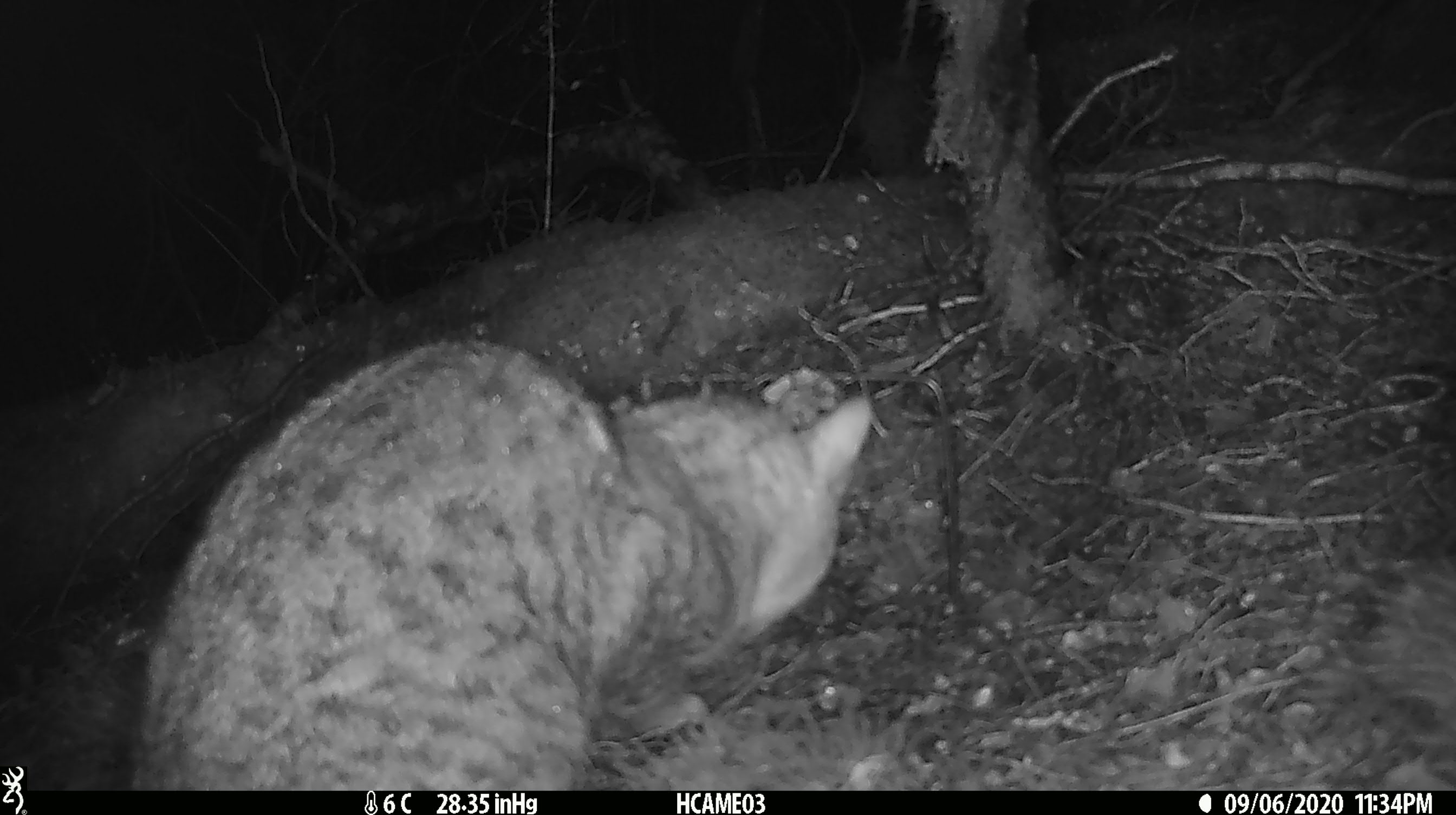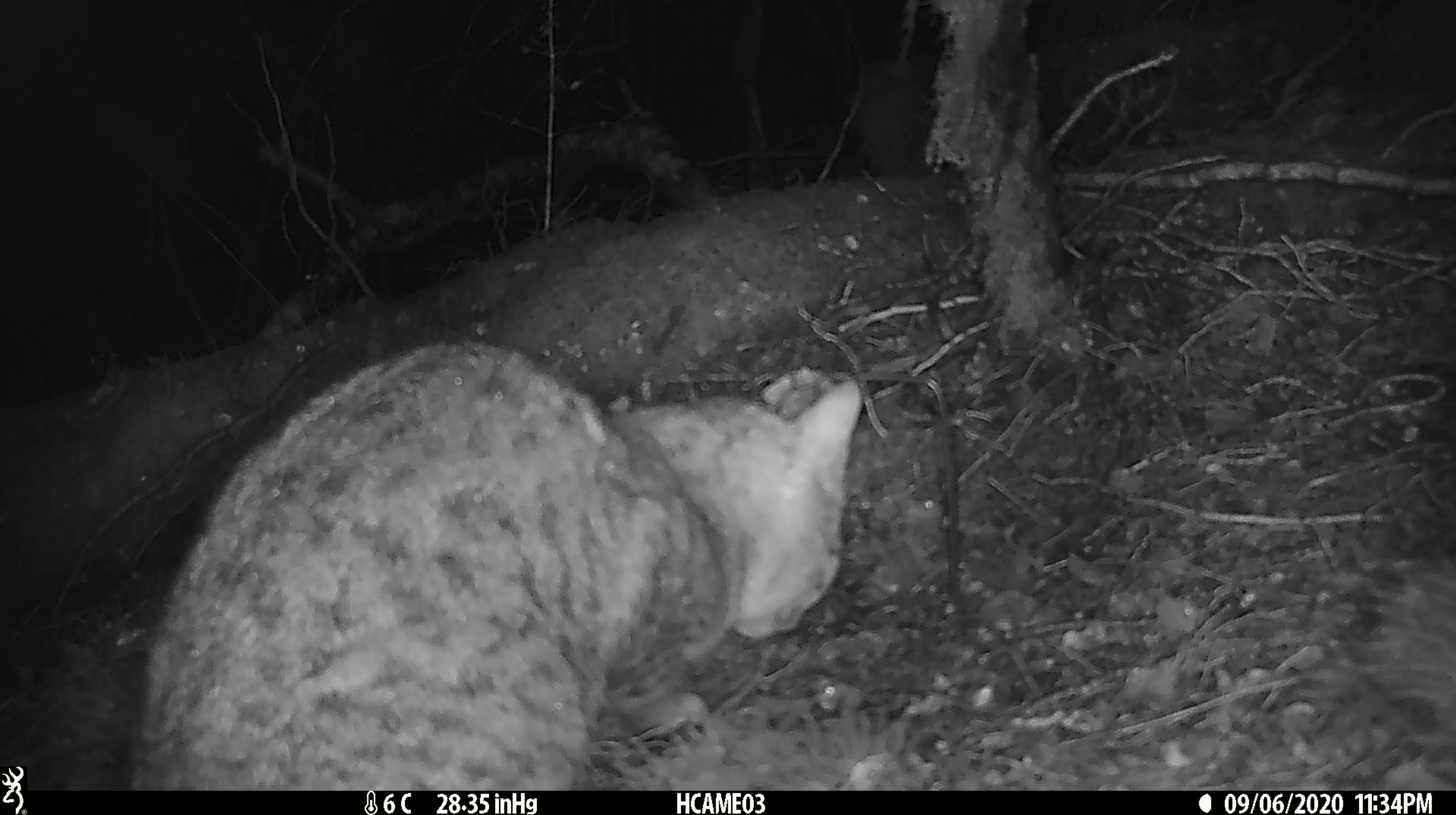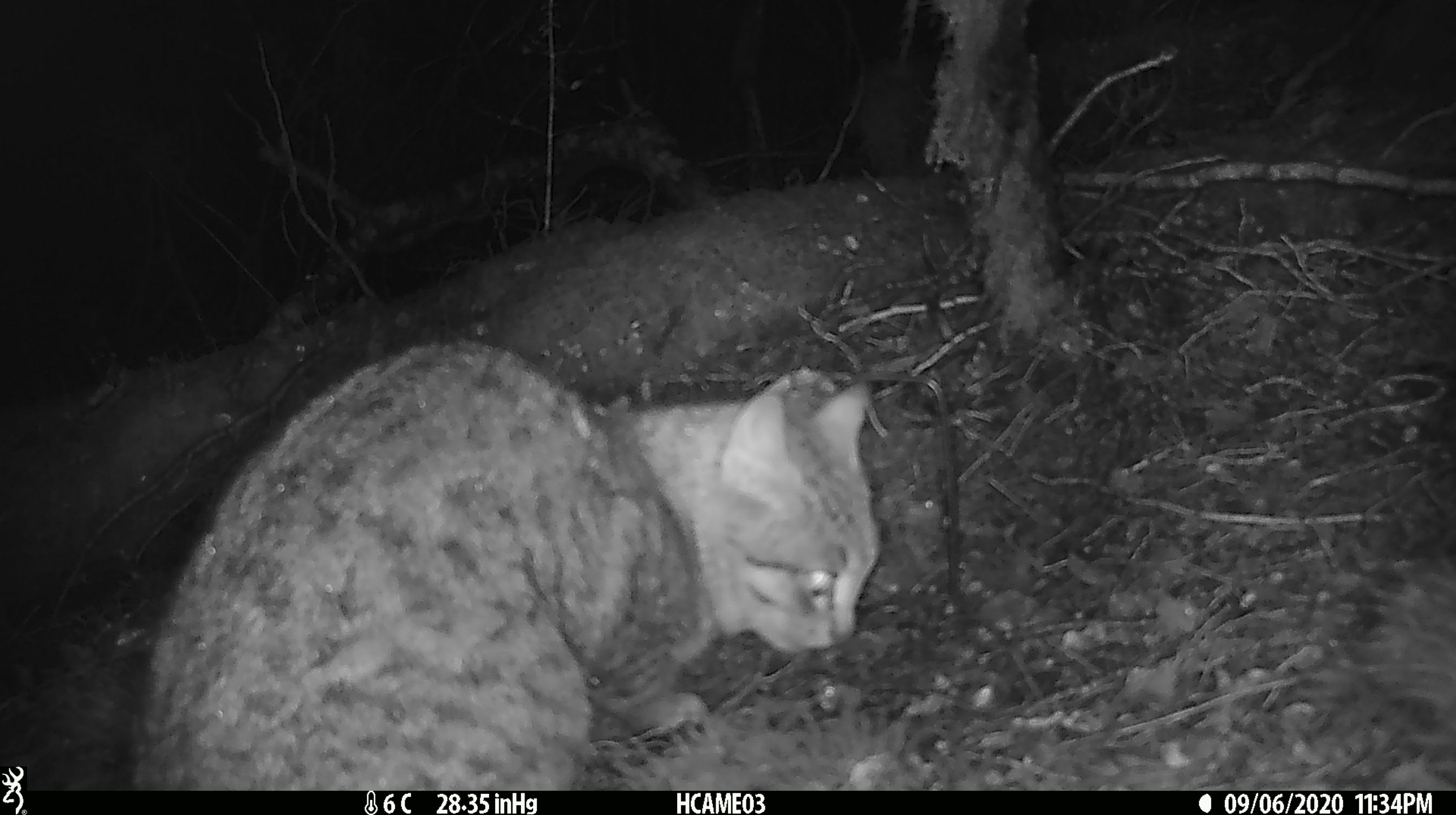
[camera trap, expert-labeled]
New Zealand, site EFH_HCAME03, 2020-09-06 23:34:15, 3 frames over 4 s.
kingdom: Animalia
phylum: Chordata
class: Mammalia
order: Carnivora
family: Felidae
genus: Felis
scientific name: Felis catus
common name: domestic cat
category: cat